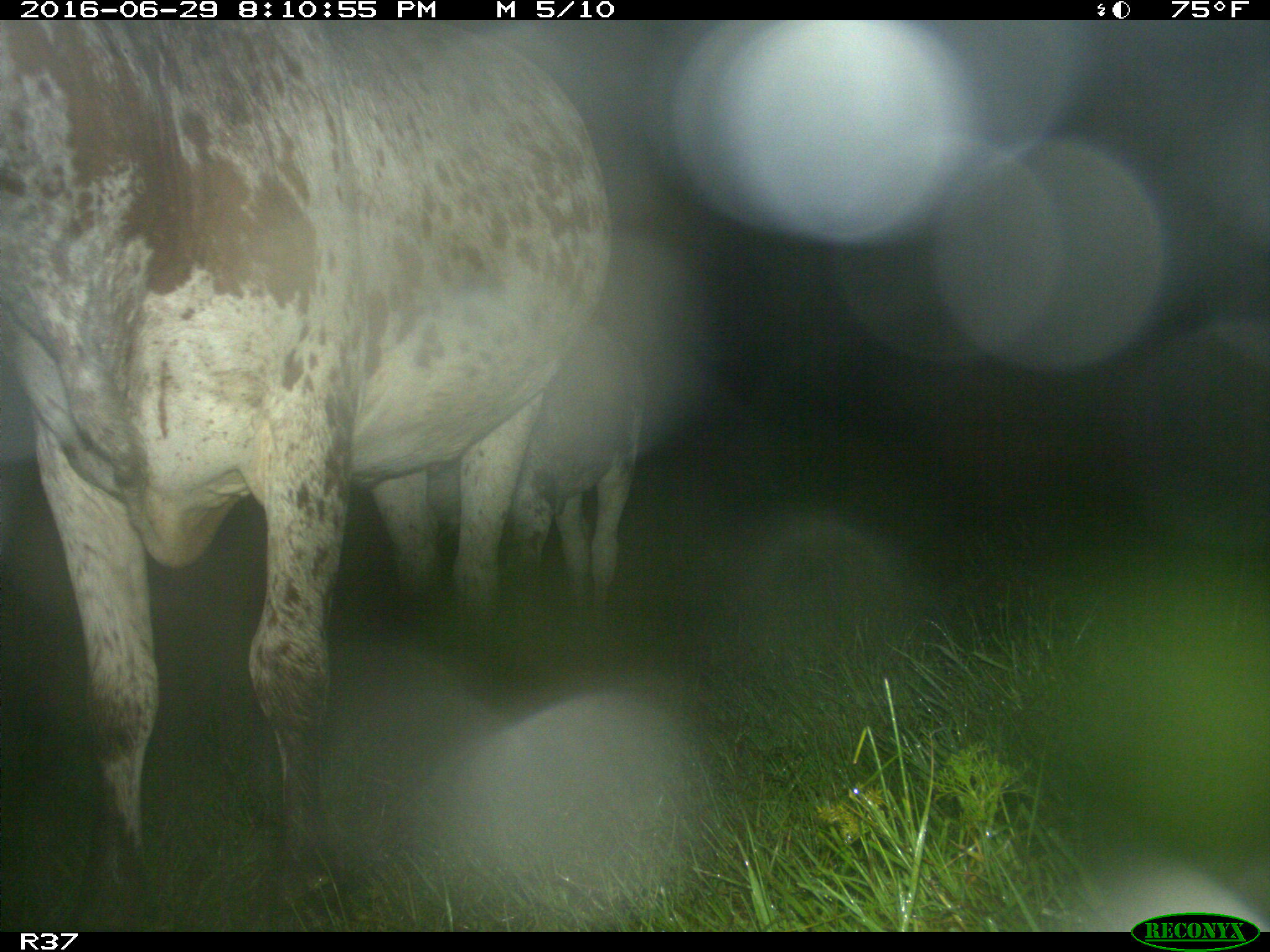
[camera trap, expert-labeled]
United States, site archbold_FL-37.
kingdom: Animalia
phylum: Chordata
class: Mammalia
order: Artiodactyla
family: Bovidae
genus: Bos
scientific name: Bos taurus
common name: domestic cow